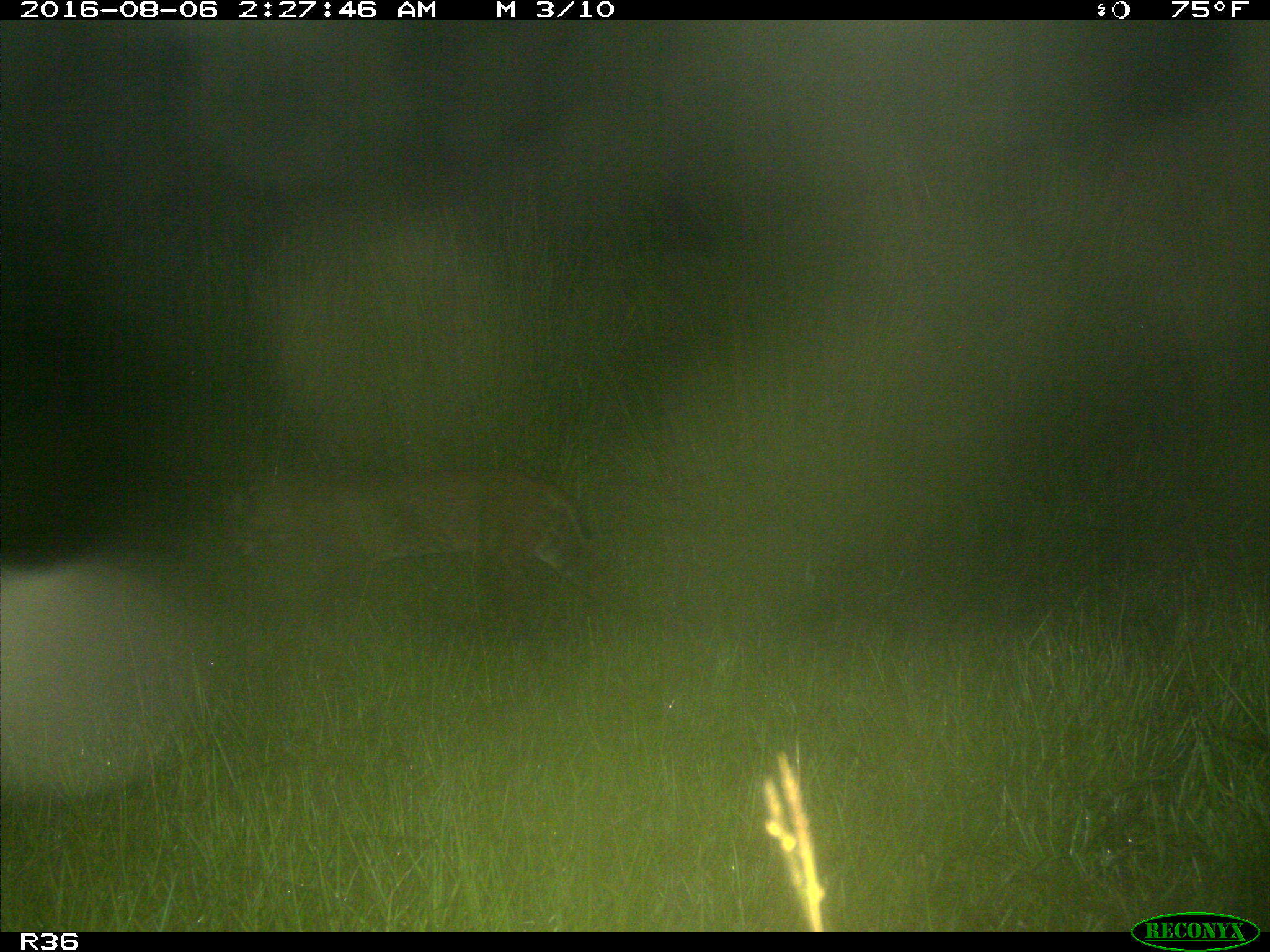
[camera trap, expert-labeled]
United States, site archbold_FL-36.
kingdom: Animalia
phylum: Chordata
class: Mammalia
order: Carnivora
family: Felidae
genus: Lynx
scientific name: Lynx rufus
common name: bobcat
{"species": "Lynx rufus (bobcat)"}